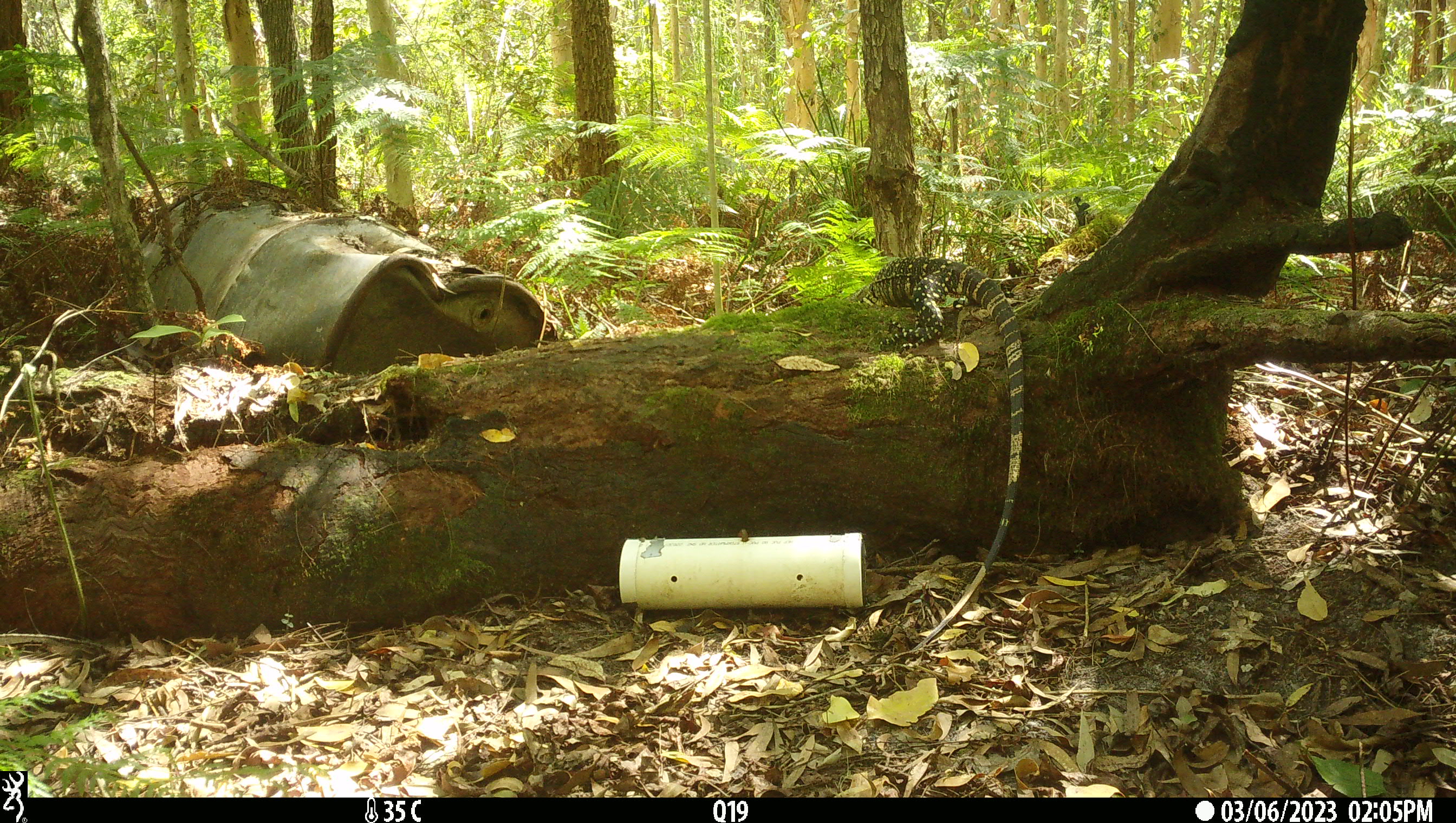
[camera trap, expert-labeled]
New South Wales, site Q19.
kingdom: Animalia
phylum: Chordata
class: Reptilia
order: Squamata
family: Varanidae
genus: Varanus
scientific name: Varanus varius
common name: lace monitor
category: goanna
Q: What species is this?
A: Goanna (lace monitor) (Varanus varius).